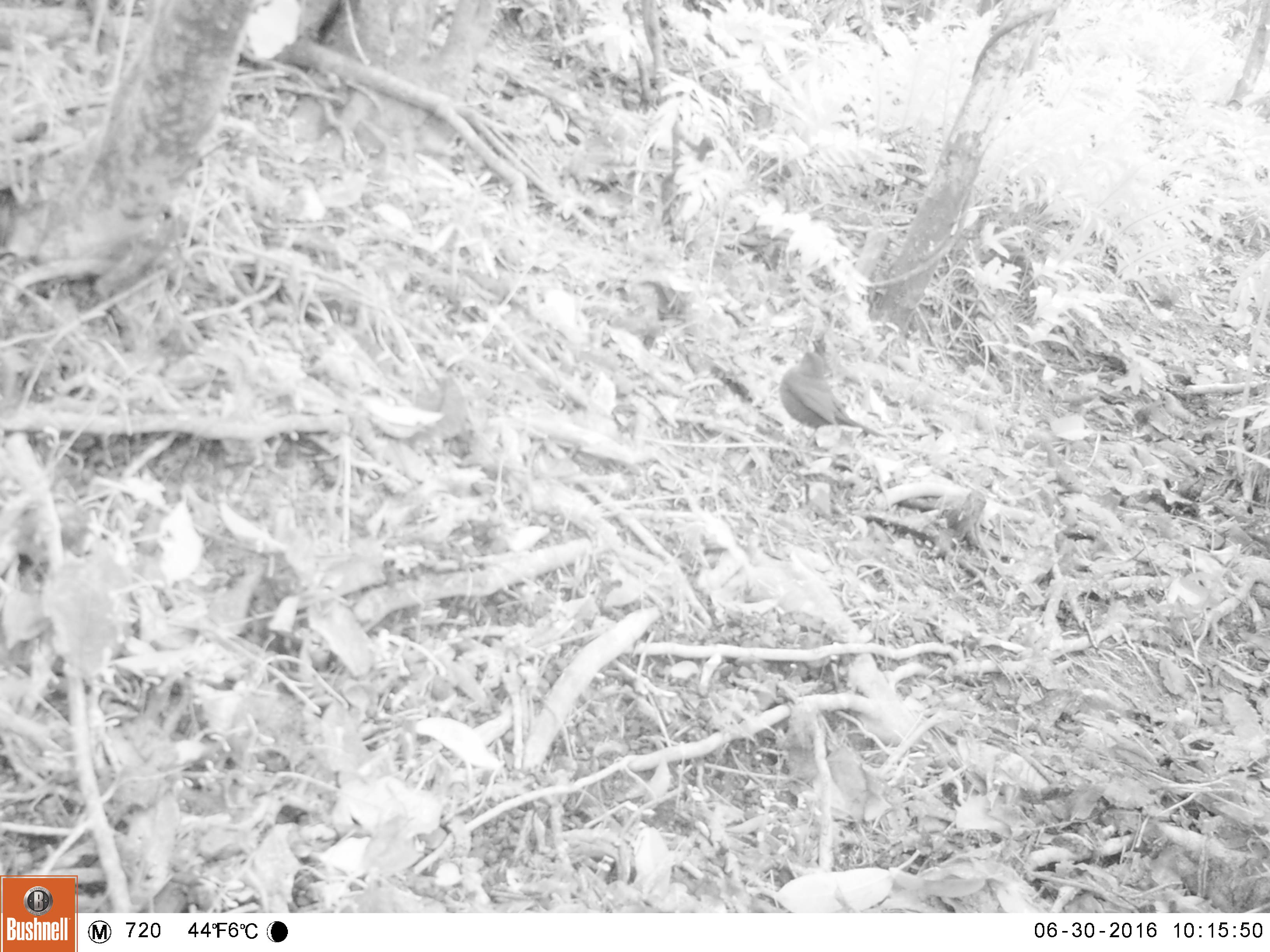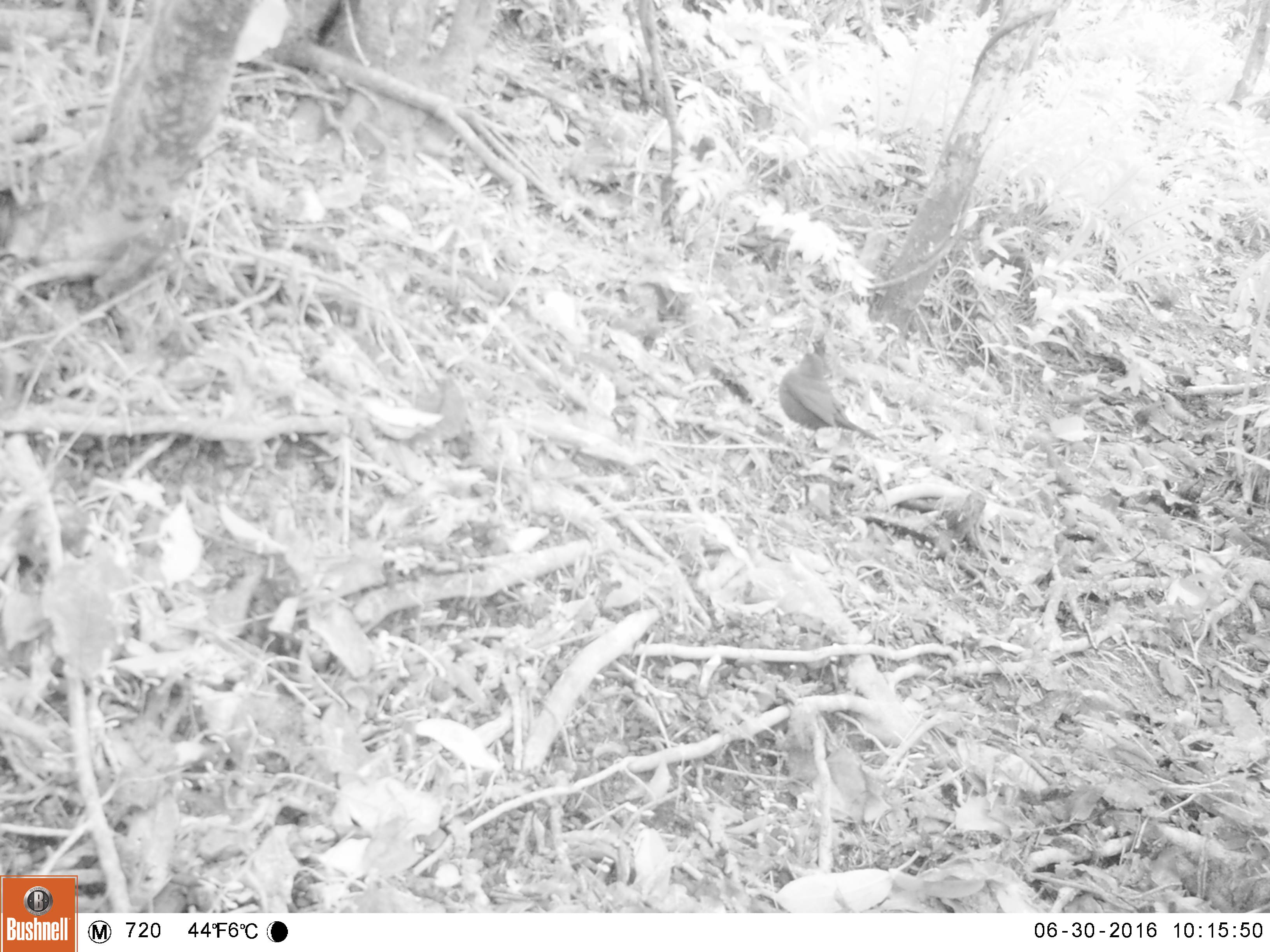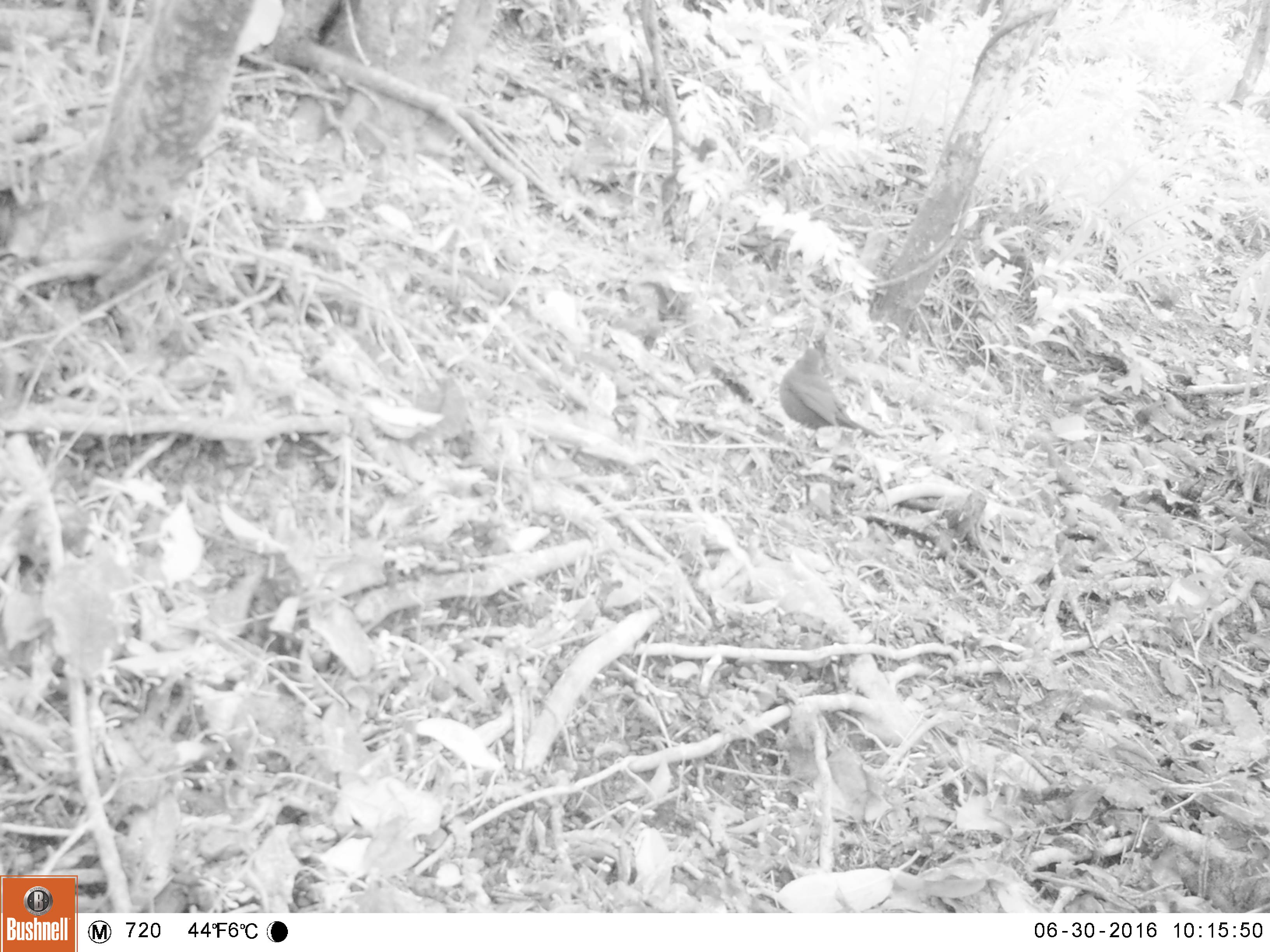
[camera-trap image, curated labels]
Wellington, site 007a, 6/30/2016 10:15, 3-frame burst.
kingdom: Animalia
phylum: Chordata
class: Aves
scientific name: Aves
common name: bird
Bird (Aves).